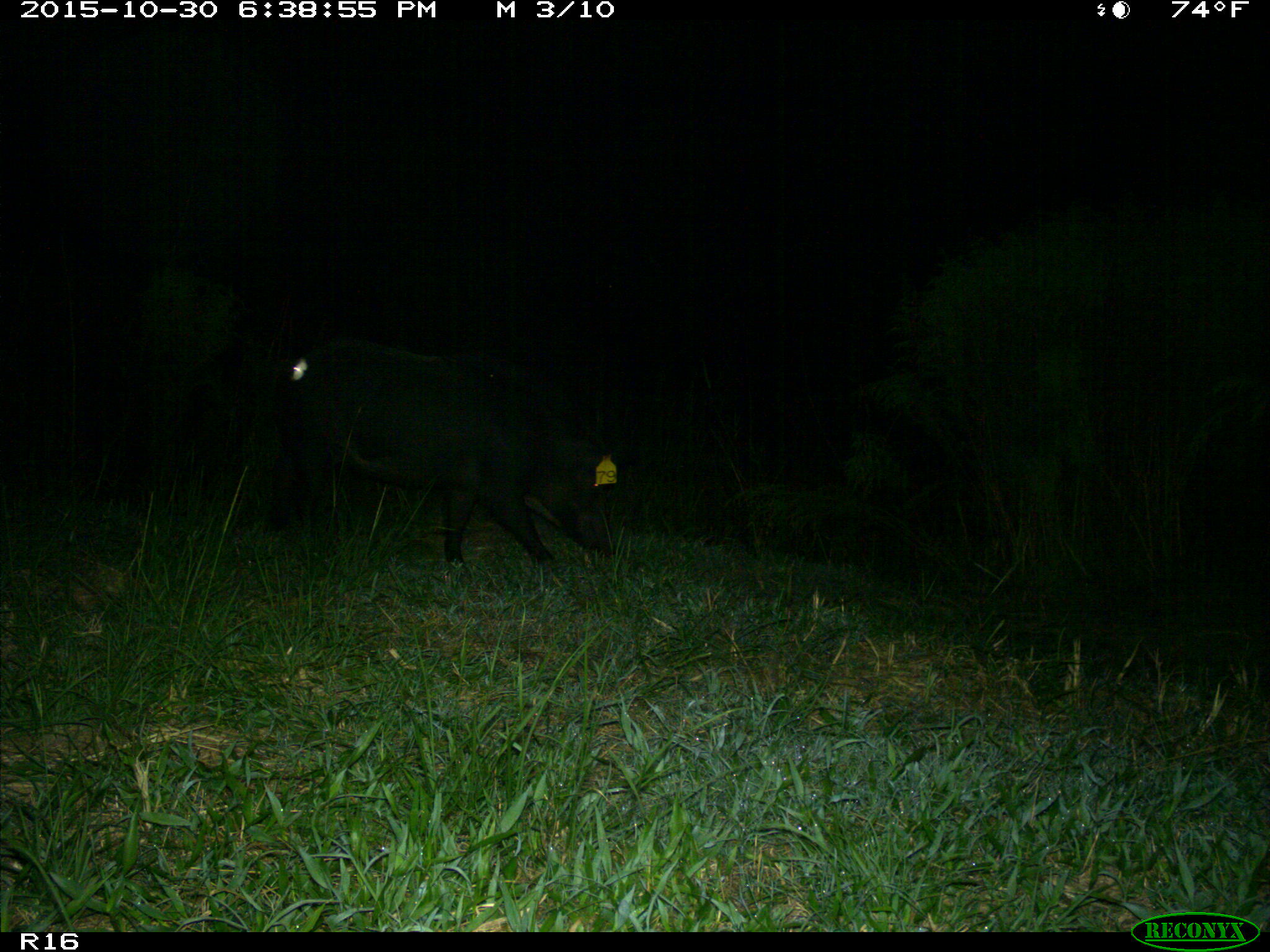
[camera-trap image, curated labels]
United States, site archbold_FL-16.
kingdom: Animalia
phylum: Chordata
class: Mammalia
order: Artiodactyla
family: Suidae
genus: Sus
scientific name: Sus scrofa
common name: wild boar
Sus scrofa (wild boar).